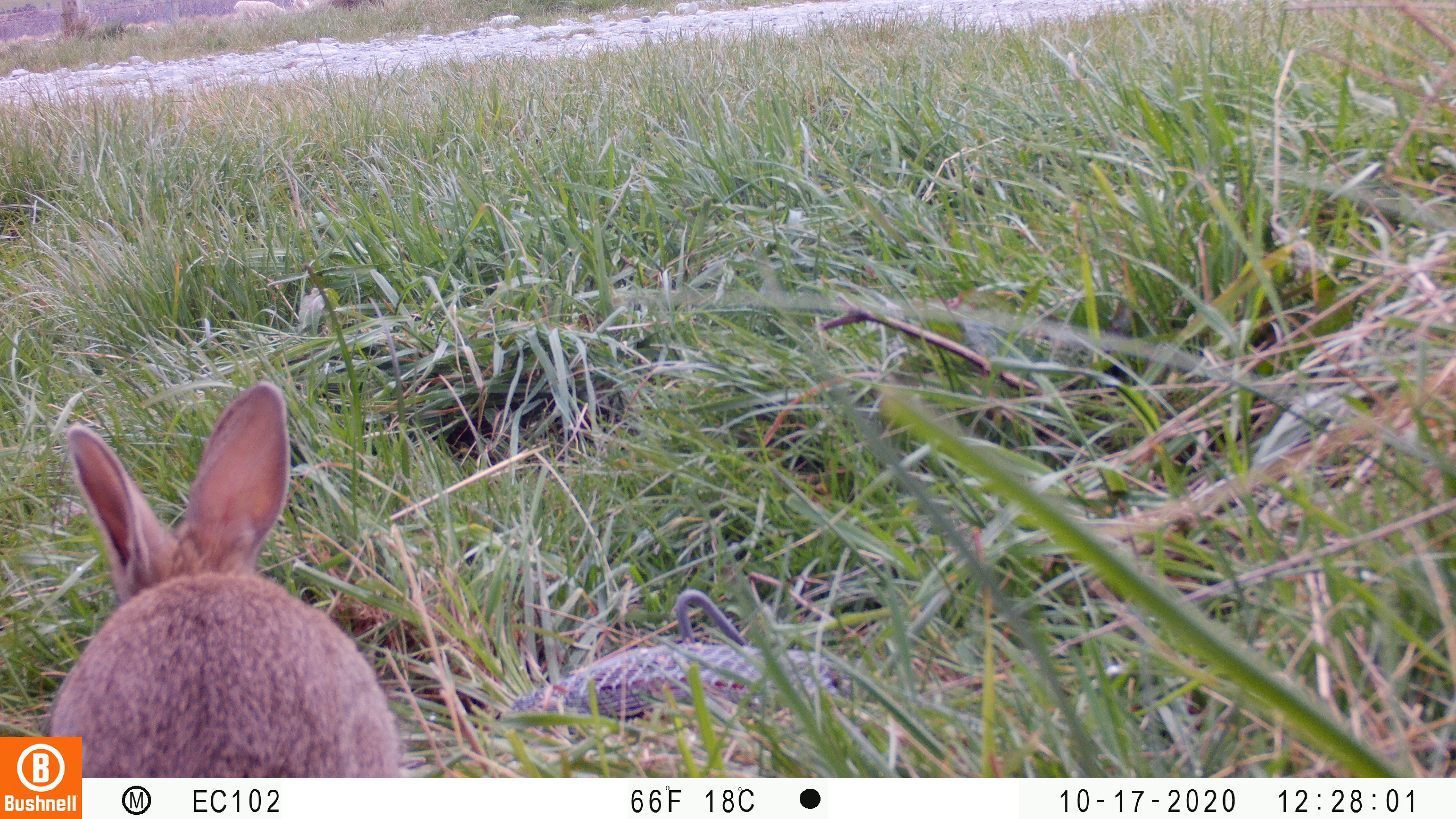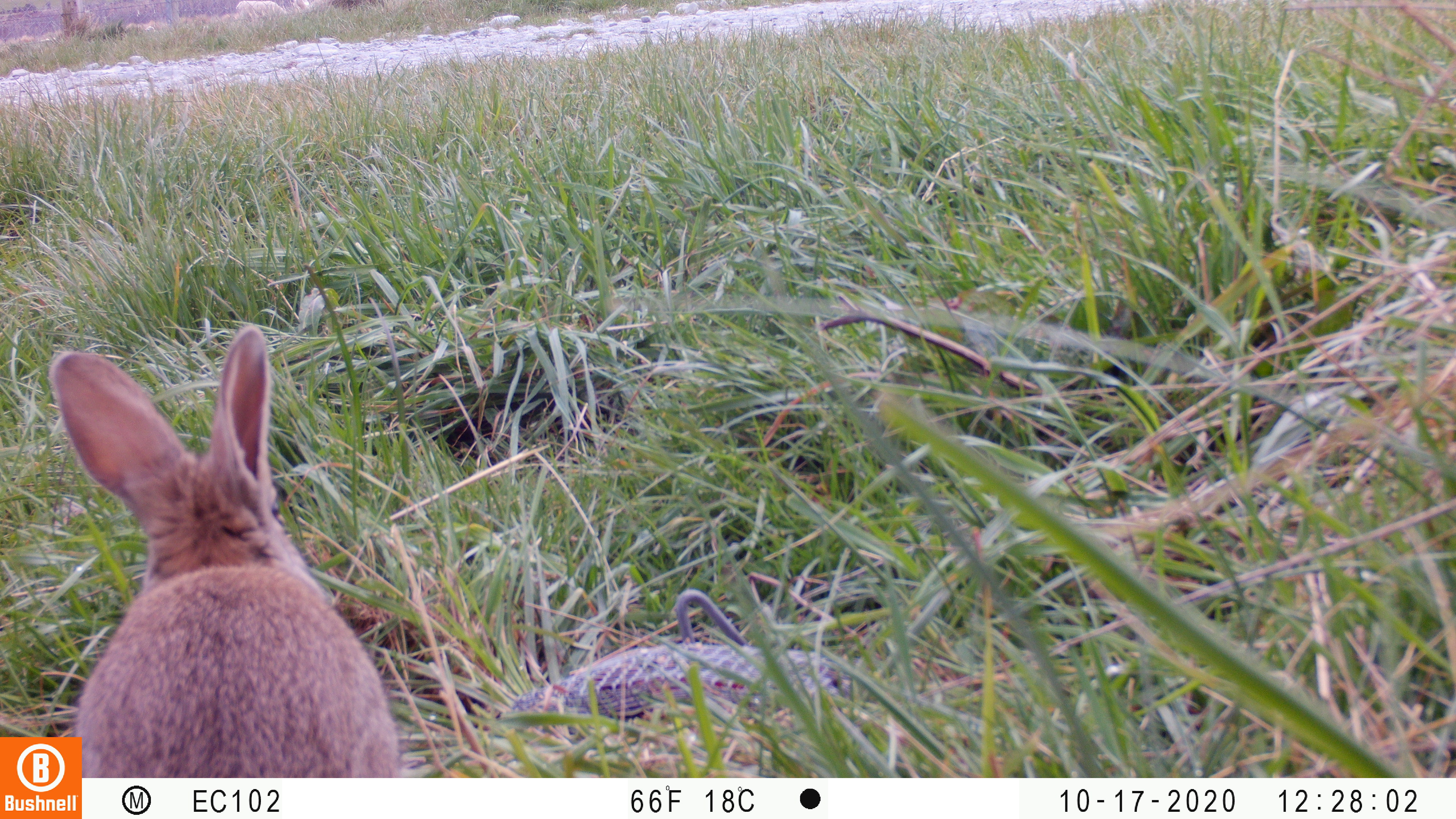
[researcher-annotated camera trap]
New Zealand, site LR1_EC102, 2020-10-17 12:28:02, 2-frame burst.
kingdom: Animalia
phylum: Chordata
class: Mammalia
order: Lagomorpha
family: Leporidae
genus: Oryctolagus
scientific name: Oryctolagus cuniculus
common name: european rabbit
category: rabbit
Rabbit (european rabbit) (Oryctolagus cuniculus).